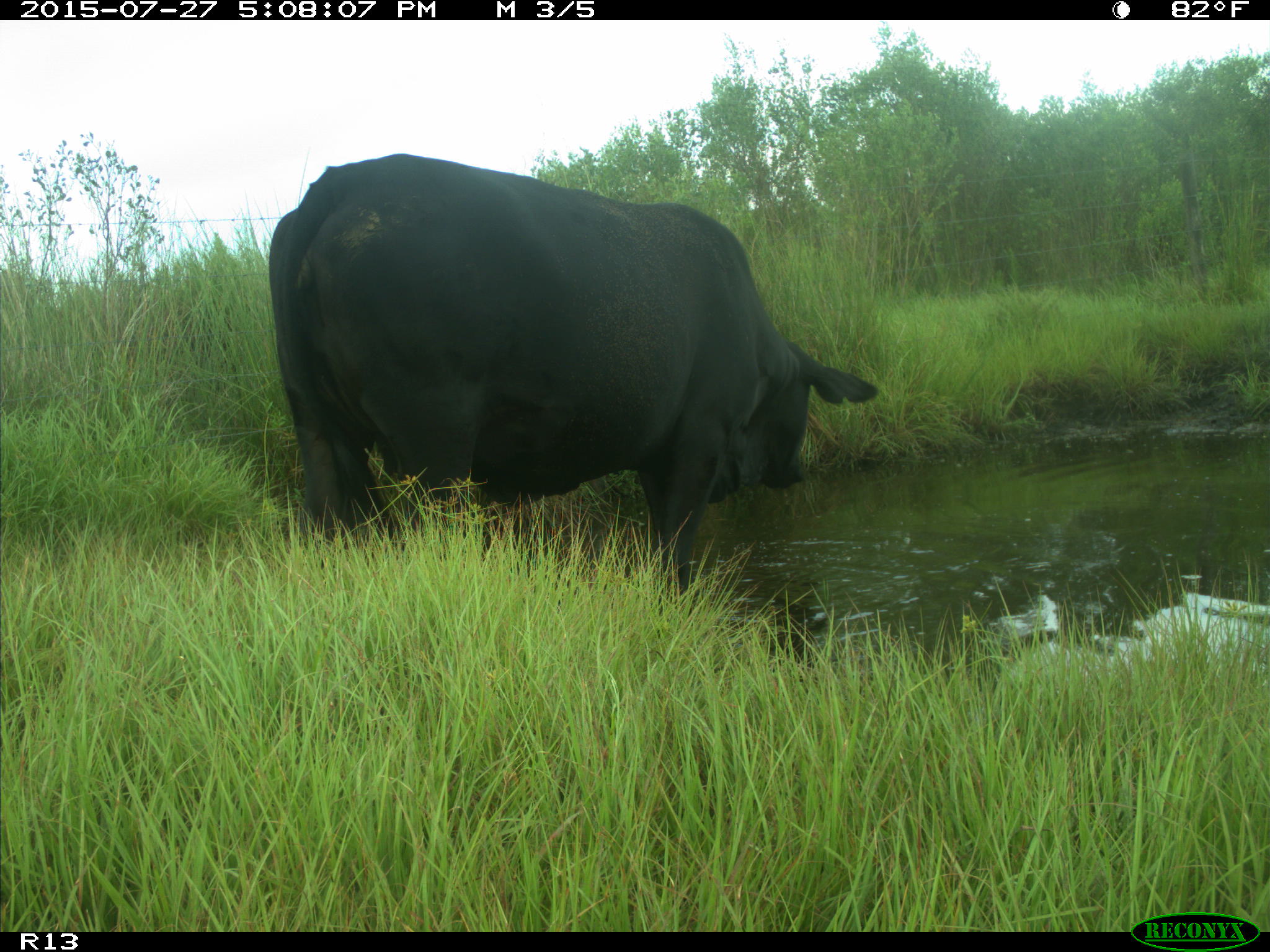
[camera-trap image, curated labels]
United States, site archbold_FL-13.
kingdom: Animalia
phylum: Chordata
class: Mammalia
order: Artiodactyla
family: Bovidae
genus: Bos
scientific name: Bos taurus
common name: domestic cow